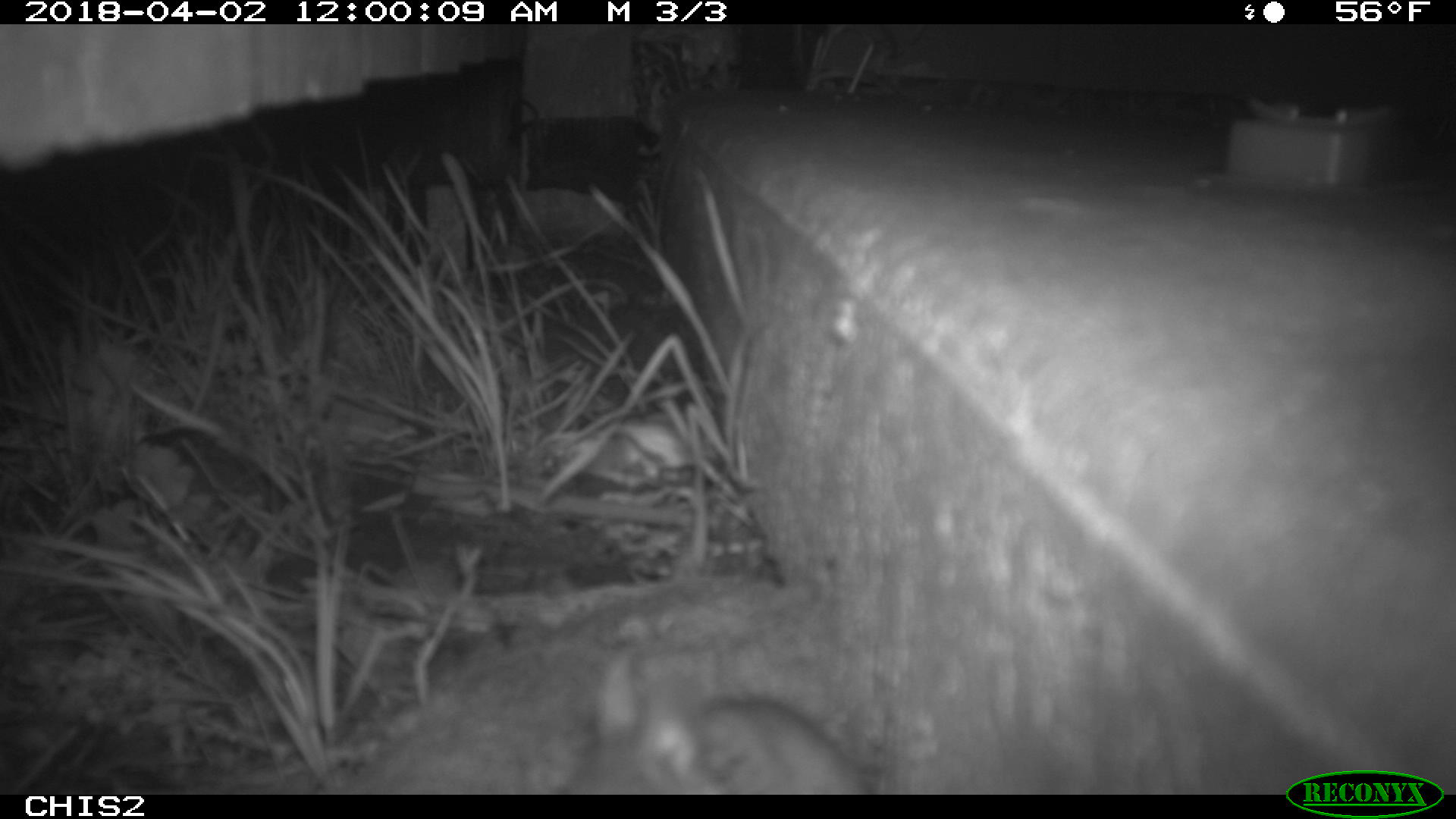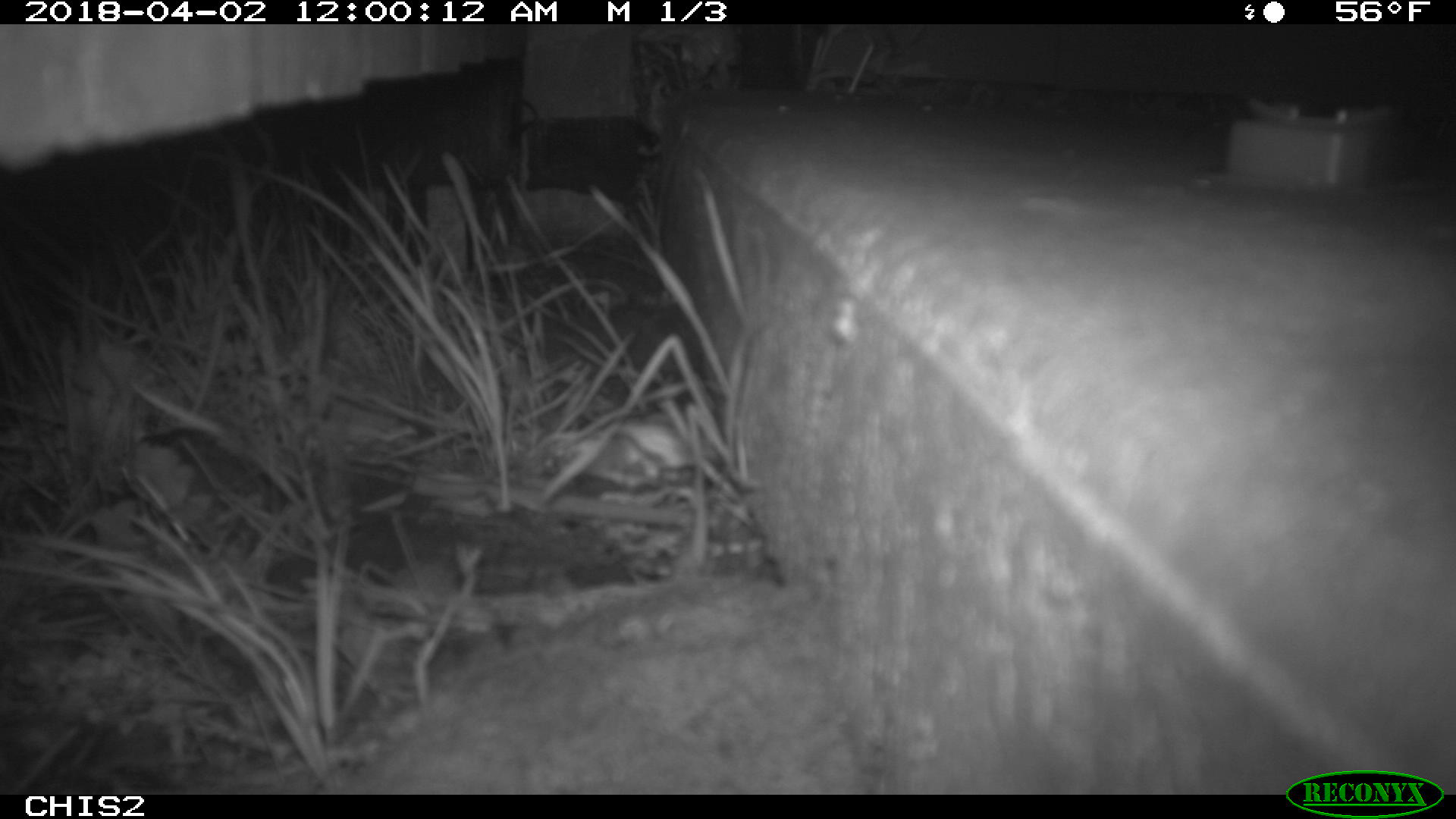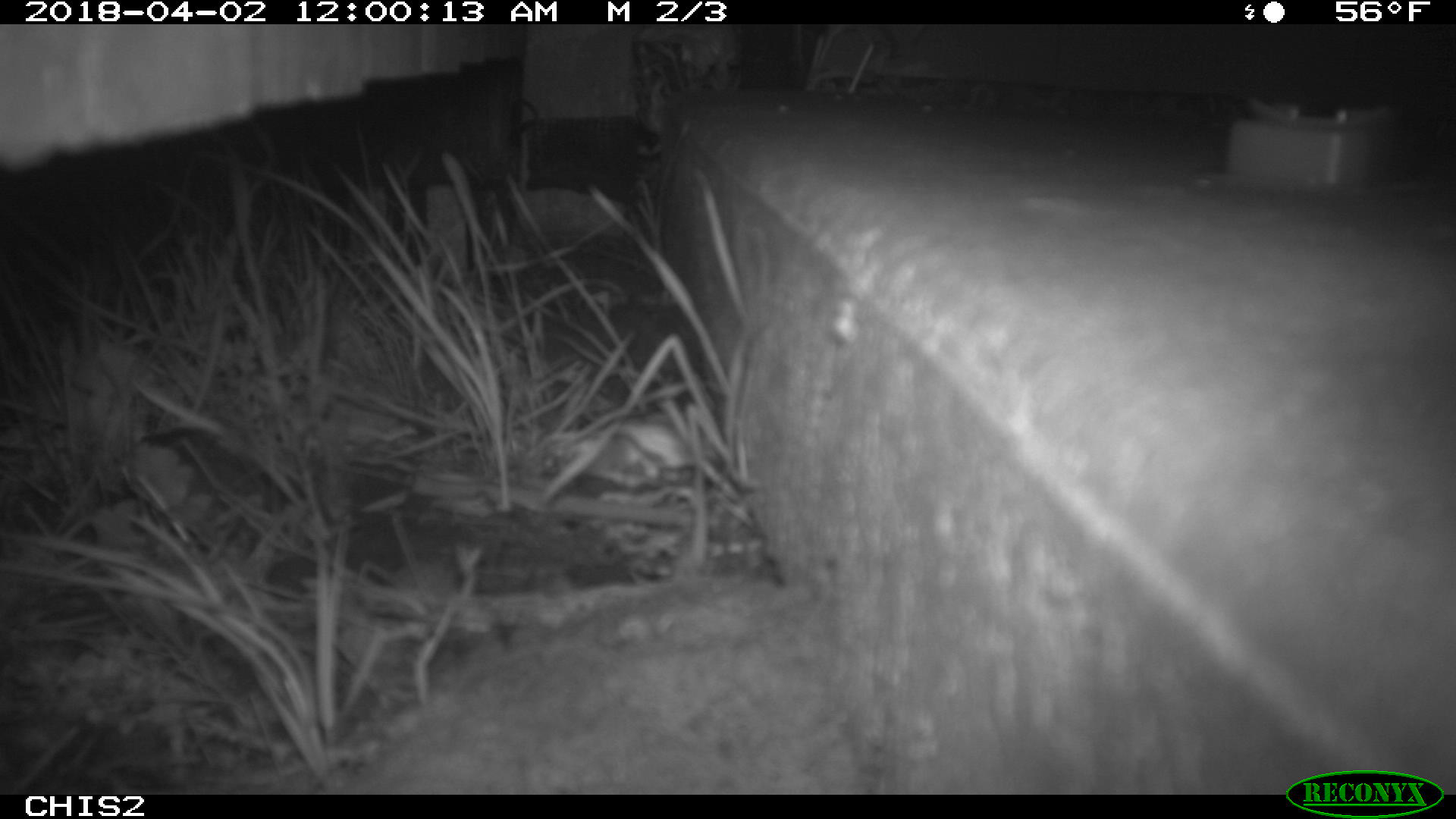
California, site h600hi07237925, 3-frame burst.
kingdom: Animalia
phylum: Chordata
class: Mammalia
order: Rodentia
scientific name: Rodentia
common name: rodent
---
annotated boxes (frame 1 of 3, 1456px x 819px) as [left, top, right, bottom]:
rodent: [555, 639, 874, 794]